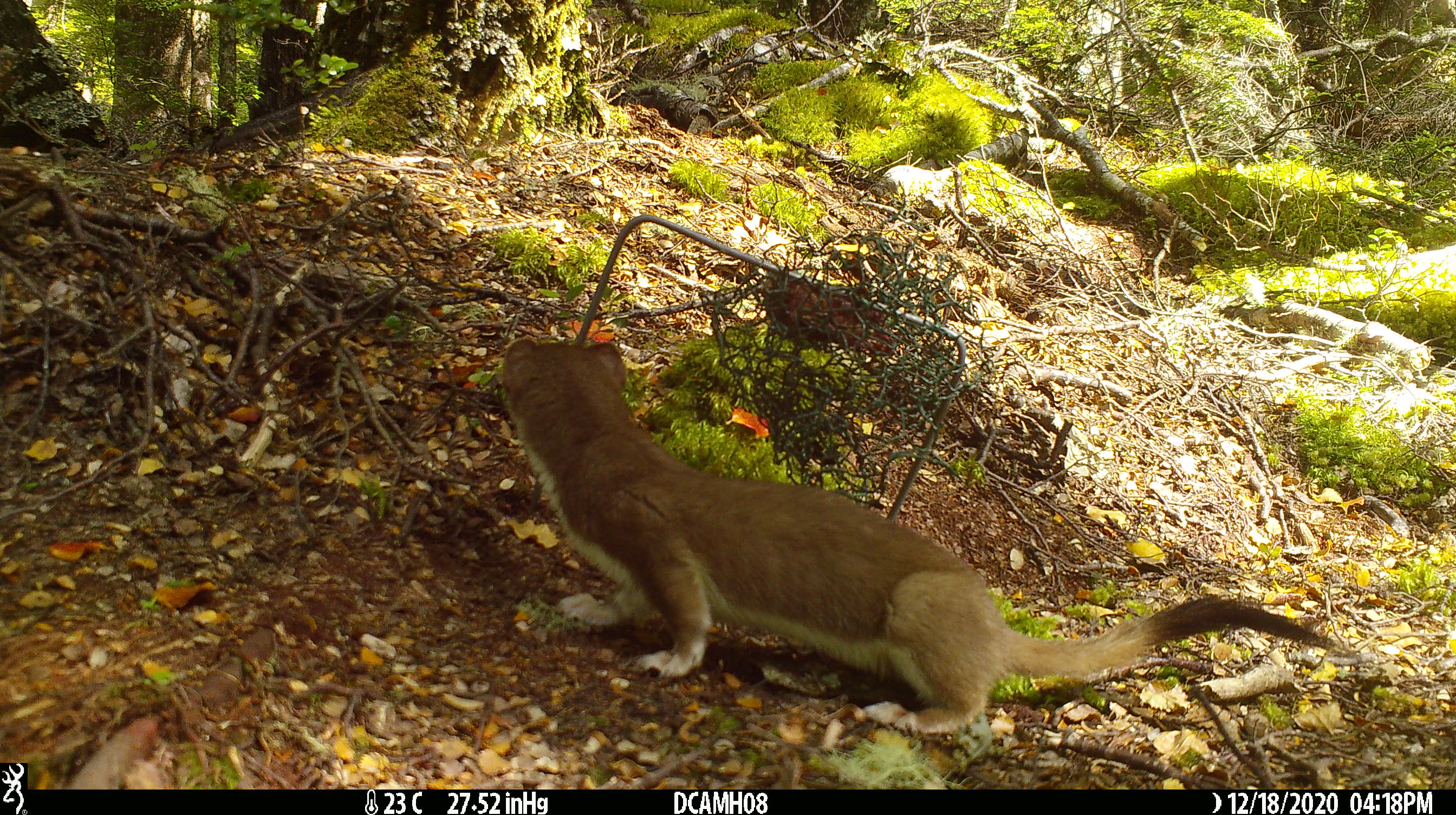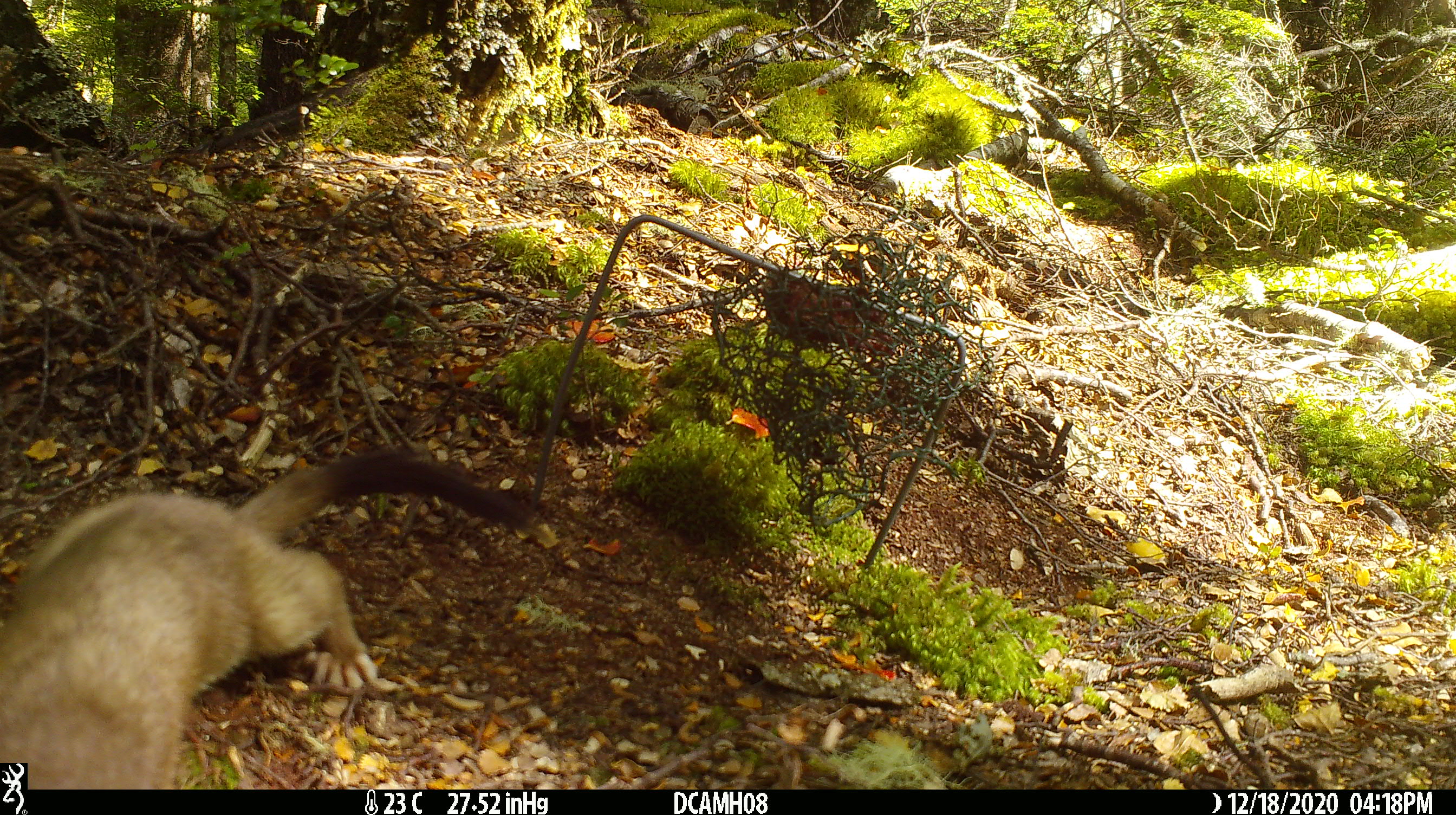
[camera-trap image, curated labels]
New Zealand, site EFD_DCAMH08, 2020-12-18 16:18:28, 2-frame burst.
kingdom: Animalia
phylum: Chordata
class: Mammalia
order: Carnivora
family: Mustelidae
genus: Mustela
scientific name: Mustela erminea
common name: stoat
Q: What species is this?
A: Stoat (Mustela erminea).